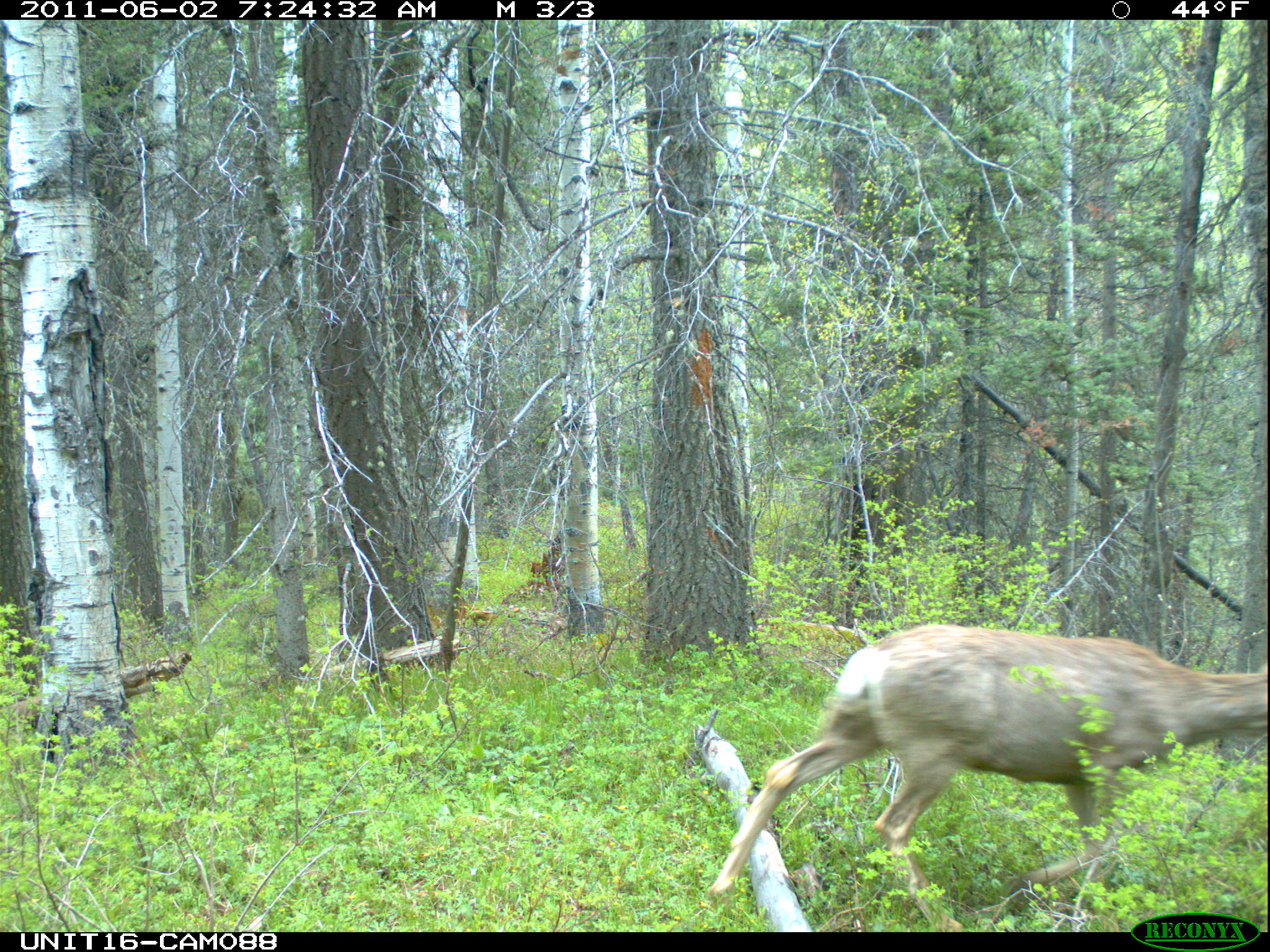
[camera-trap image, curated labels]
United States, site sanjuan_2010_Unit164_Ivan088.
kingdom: Animalia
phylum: Chordata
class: Mammalia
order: Artiodactyla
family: Cervidae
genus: Odocoileus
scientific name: Odocoileus hemionus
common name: mule deer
Odocoileus hemionus (mule deer).